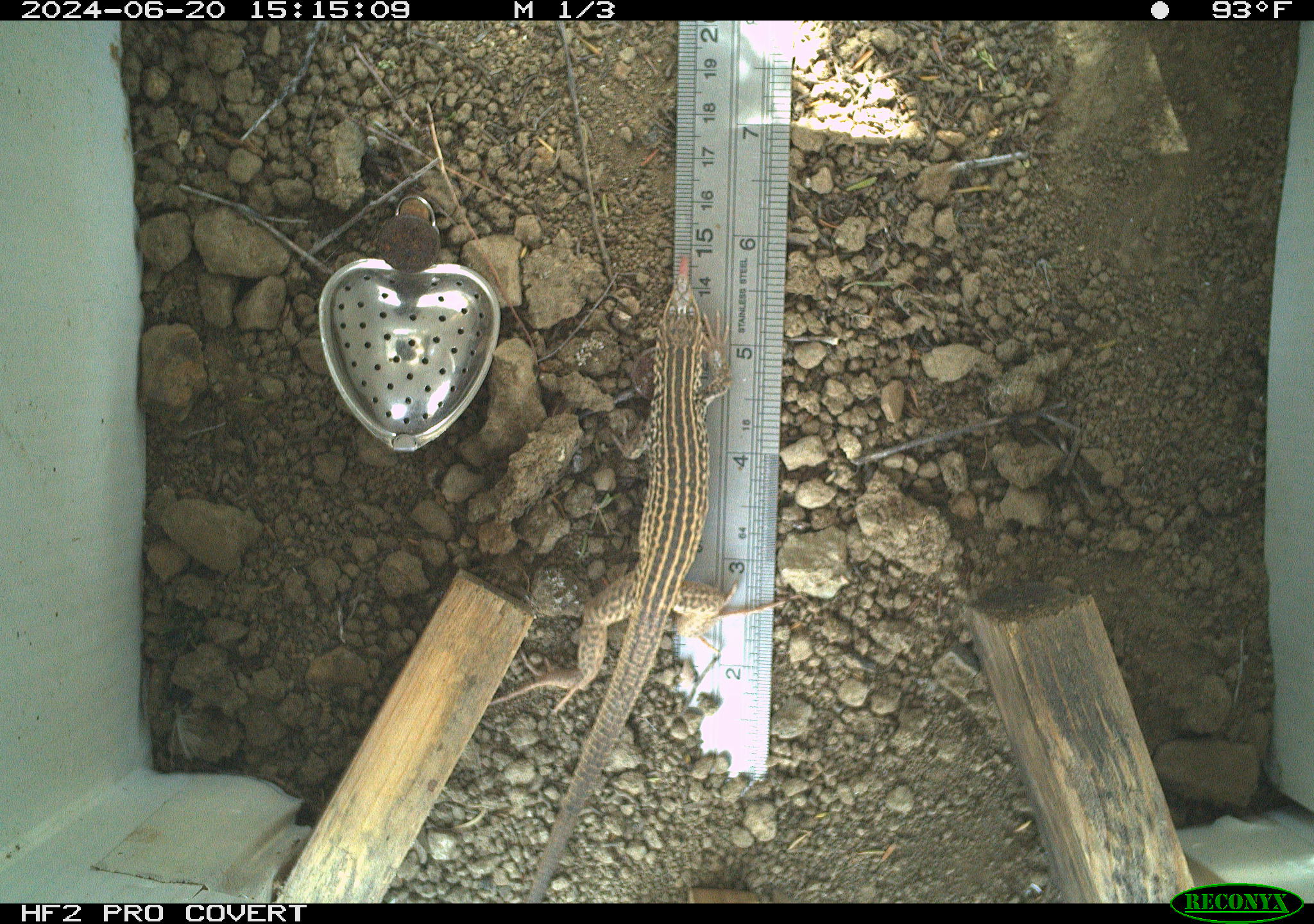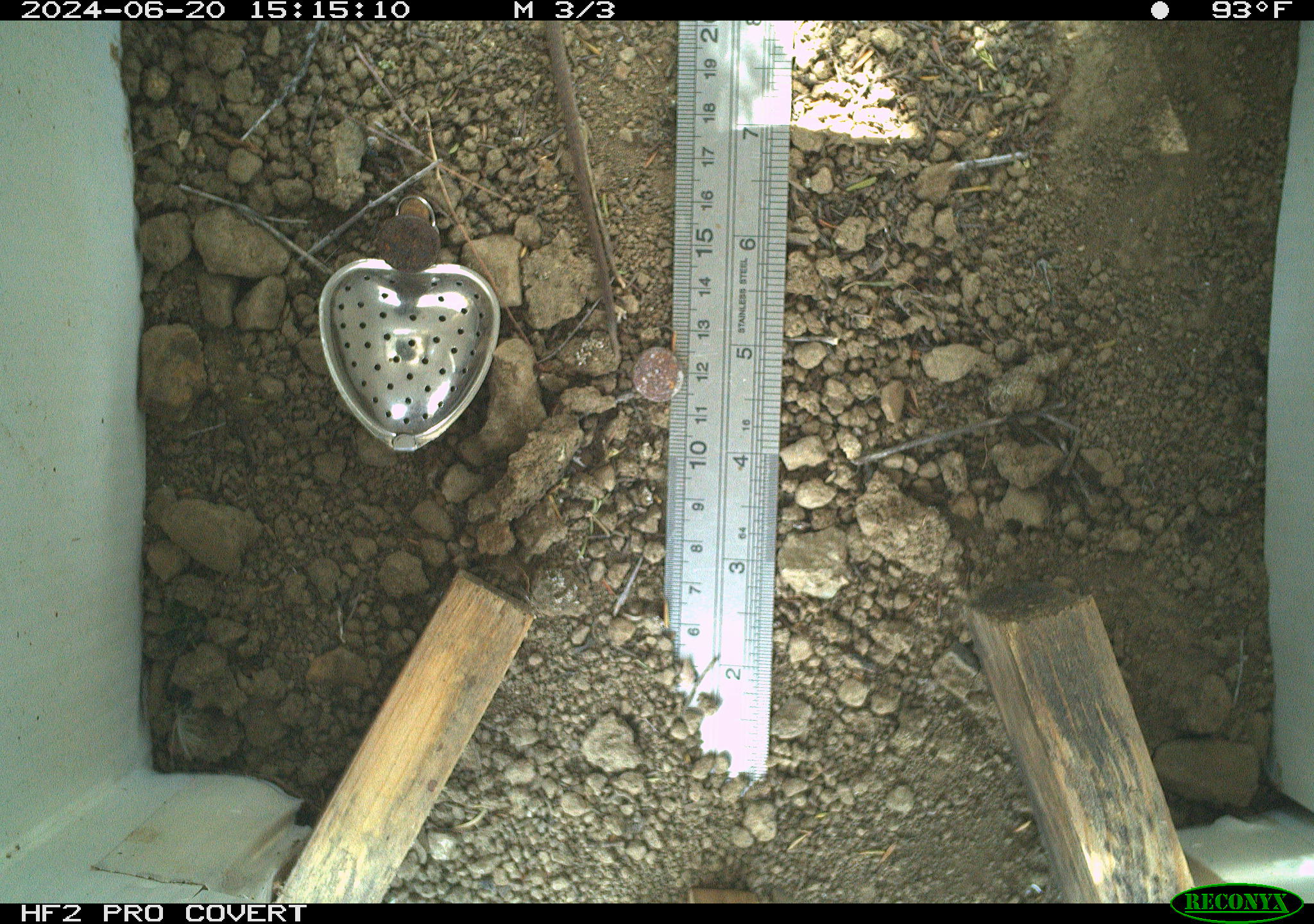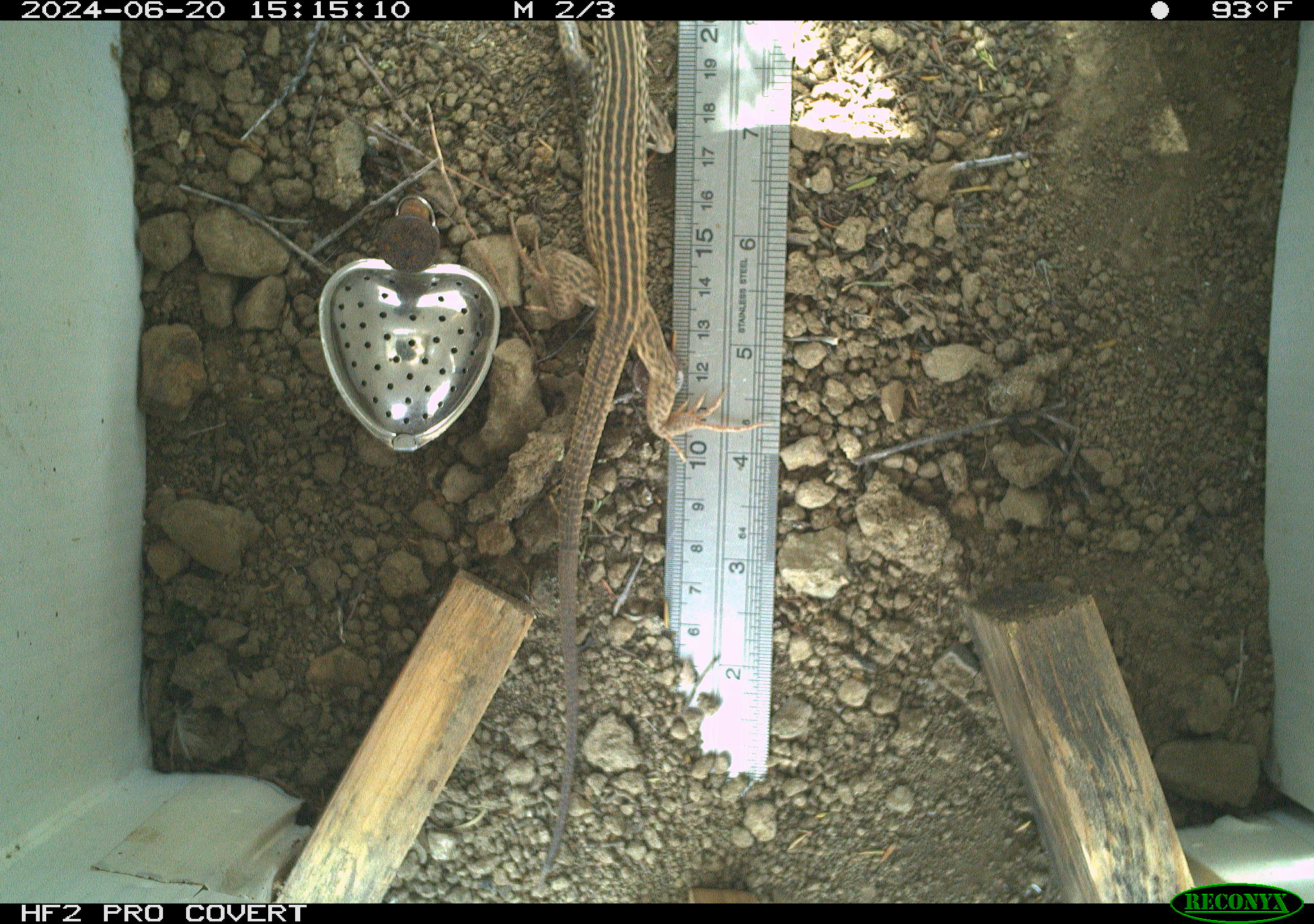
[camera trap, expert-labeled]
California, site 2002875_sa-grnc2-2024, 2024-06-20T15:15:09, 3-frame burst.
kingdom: Animalia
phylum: Chordata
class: Reptilia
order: Squamata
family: Teiidae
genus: Aspidoscelis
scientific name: Aspidoscelis tigris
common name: western whiptail